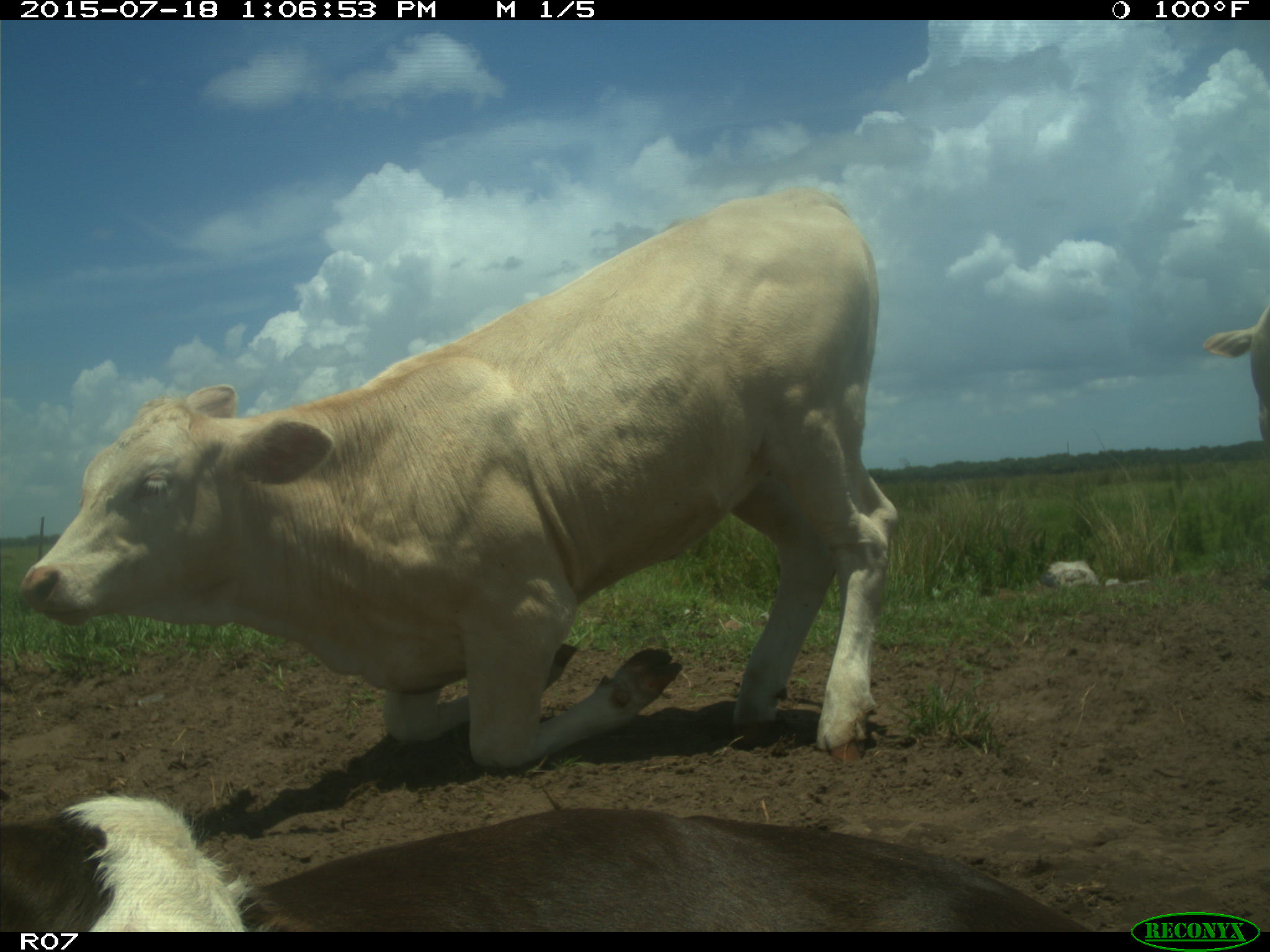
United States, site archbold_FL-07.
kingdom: Animalia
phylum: Chordata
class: Mammalia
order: Artiodactyla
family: Bovidae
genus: Bos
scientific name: Bos taurus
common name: domestic cow